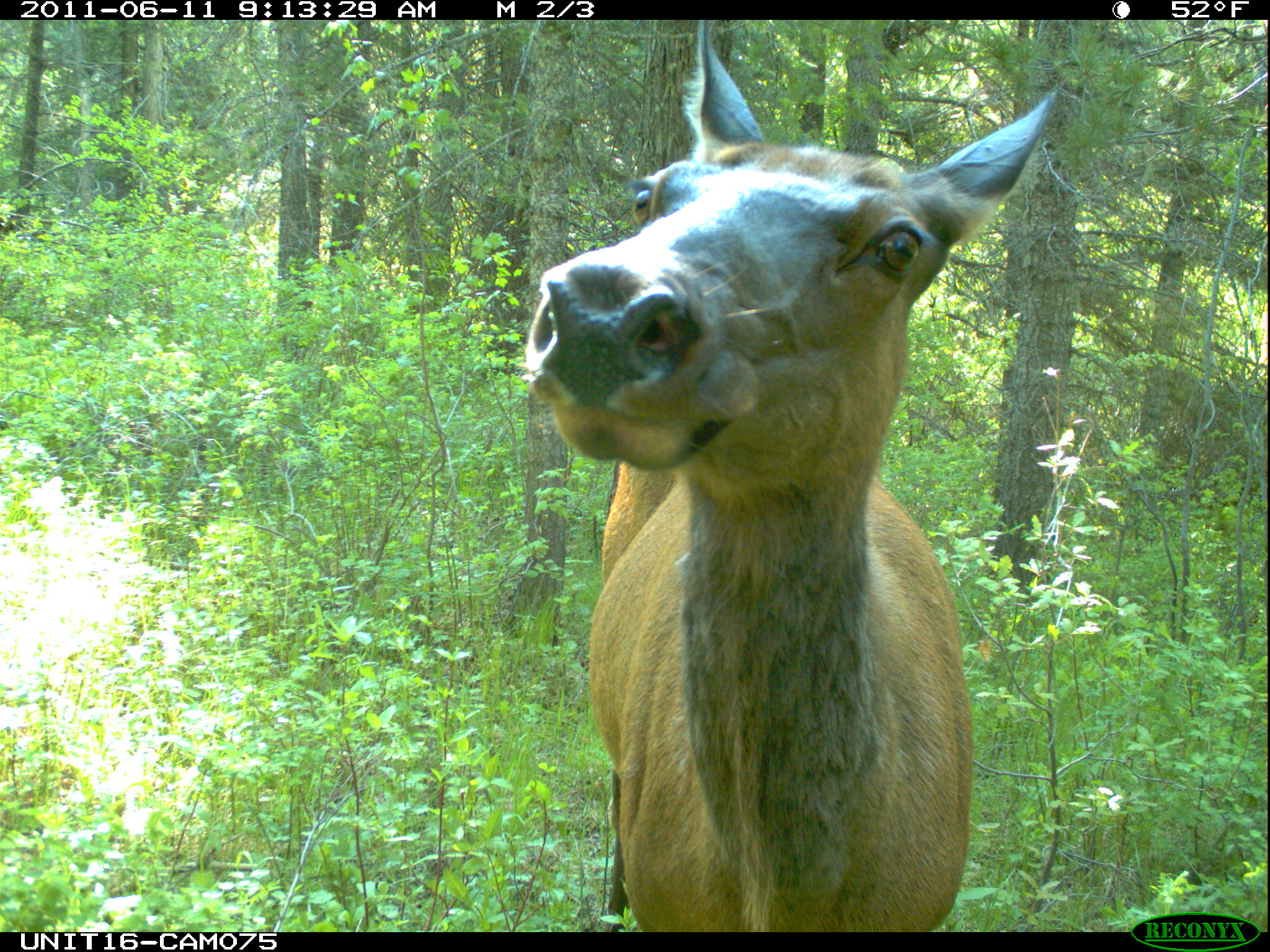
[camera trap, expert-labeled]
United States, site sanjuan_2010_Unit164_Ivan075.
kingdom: Animalia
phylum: Chordata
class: Mammalia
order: Artiodactyla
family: Cervidae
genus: Cervus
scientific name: Cervus elaphus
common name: red deer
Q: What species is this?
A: Cervus elaphus (red deer).